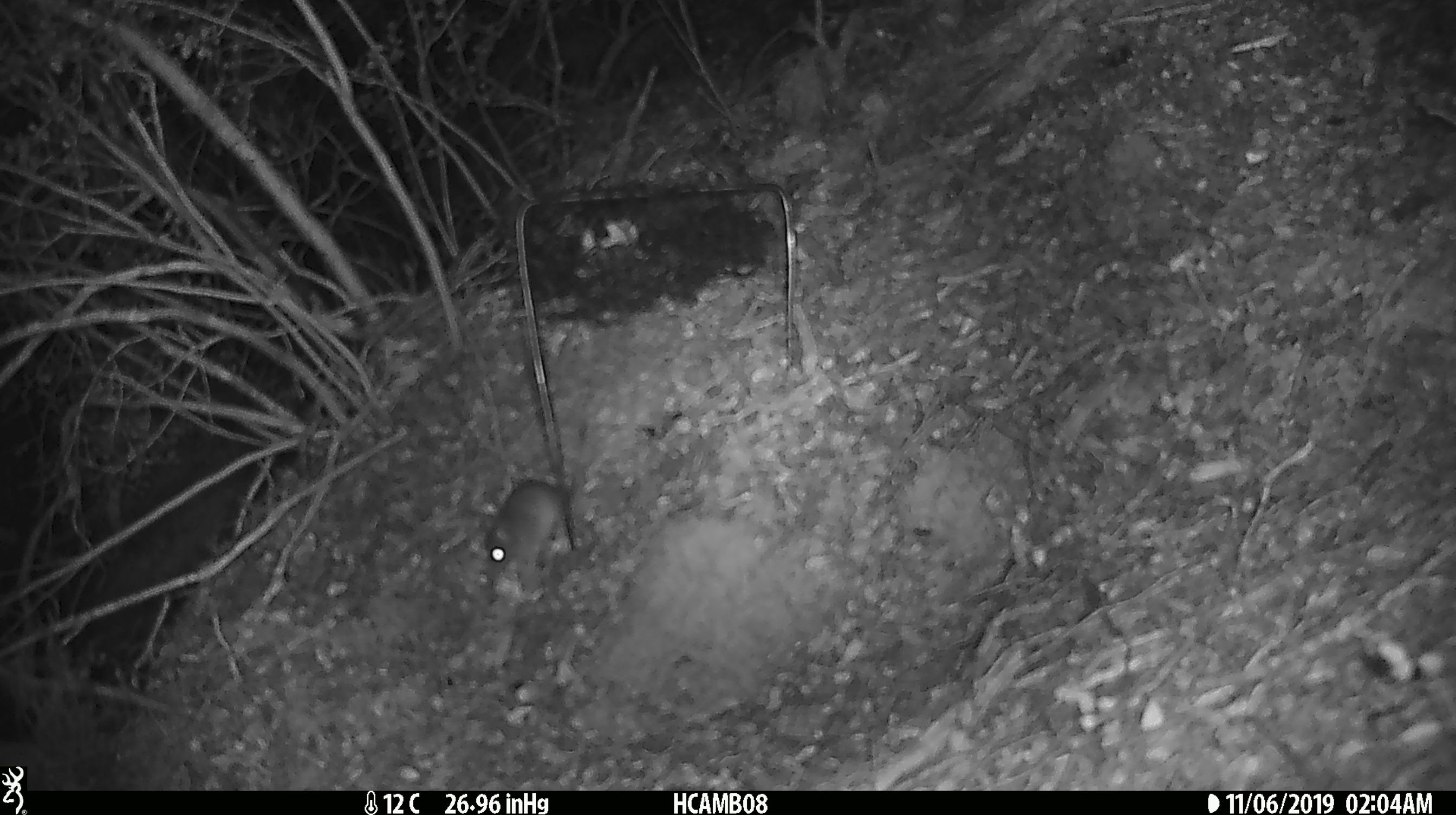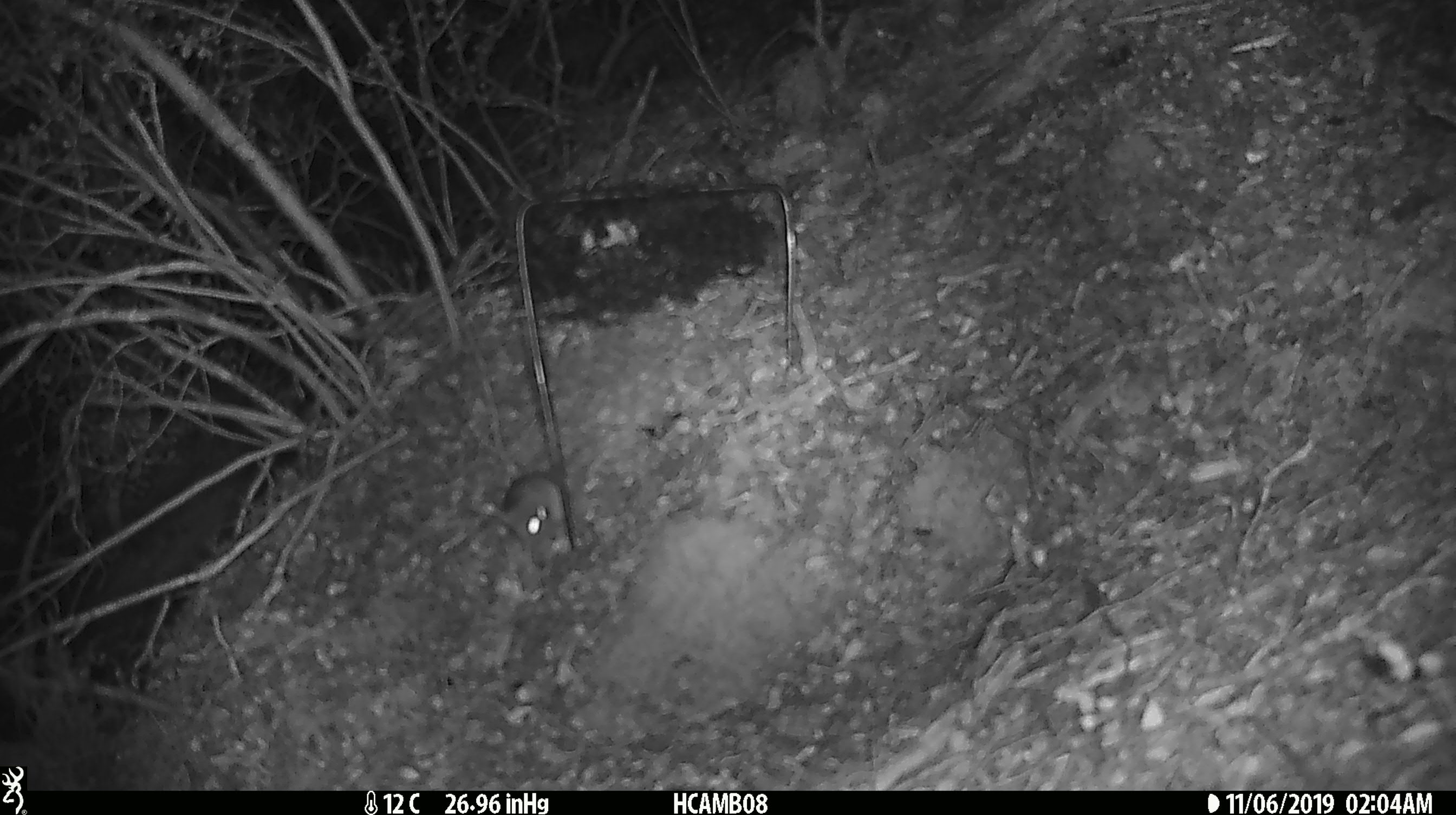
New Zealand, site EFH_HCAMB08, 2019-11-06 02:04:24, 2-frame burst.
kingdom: Animalia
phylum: Chordata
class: Mammalia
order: Rodentia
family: Muridae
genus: Mus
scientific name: Mus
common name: mouse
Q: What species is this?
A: Mouse (Mus).